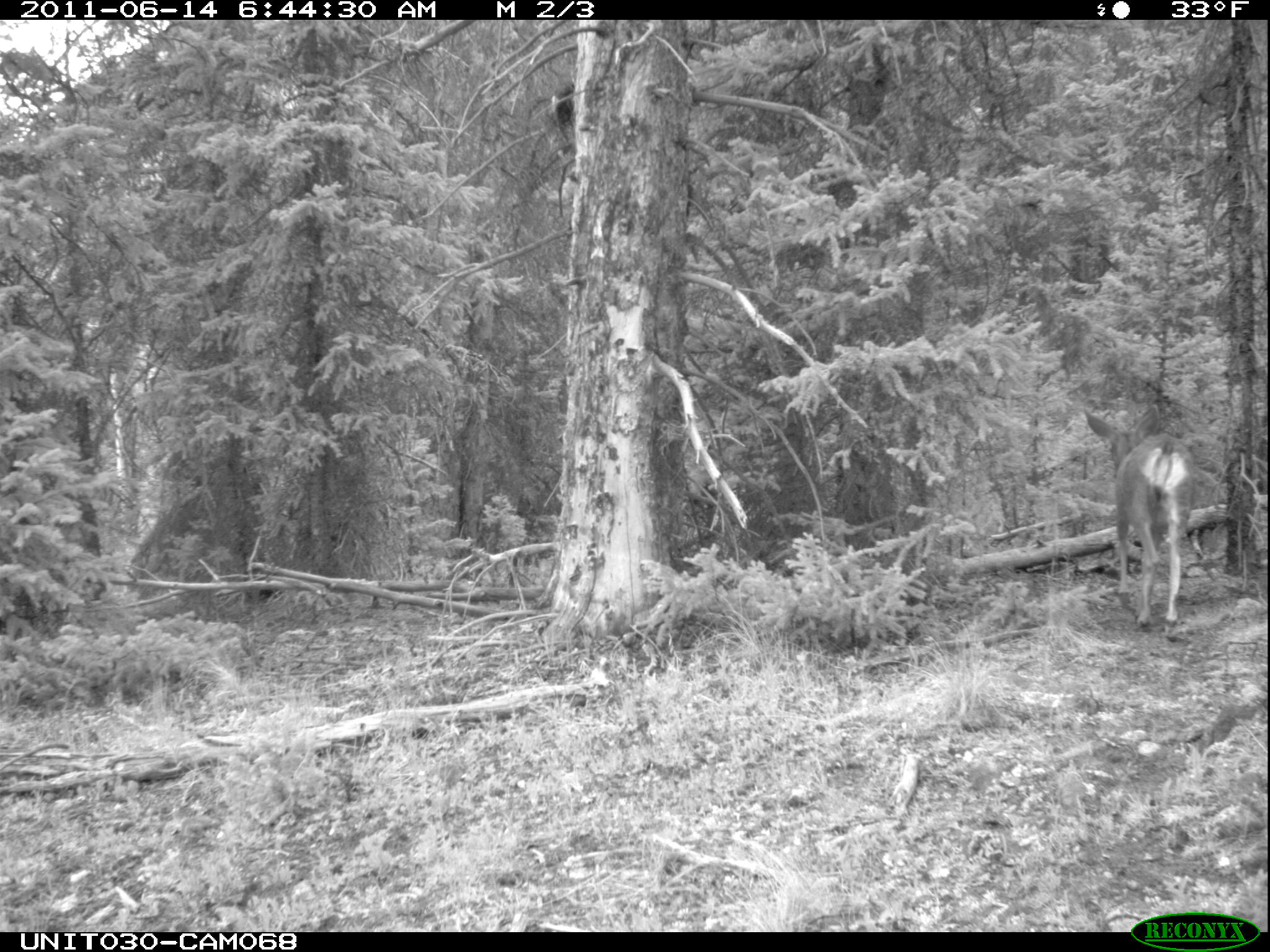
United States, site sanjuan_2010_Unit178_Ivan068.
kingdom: Animalia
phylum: Chordata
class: Mammalia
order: Artiodactyla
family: Cervidae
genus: Odocoileus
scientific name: Odocoileus hemionus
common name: mule deer